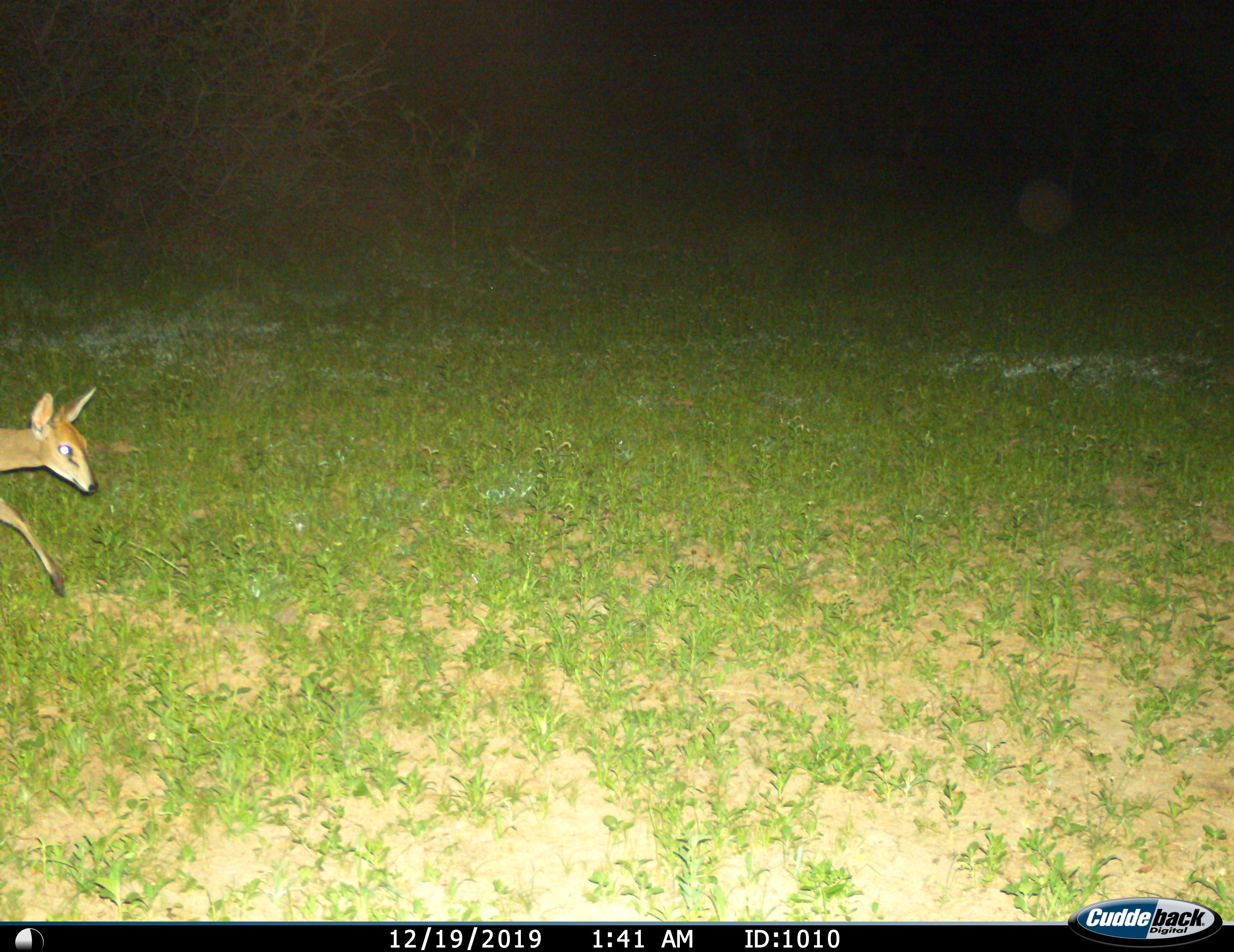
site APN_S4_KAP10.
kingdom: Animalia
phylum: Chordata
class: Mammalia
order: Artiodactyla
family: Bovidae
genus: Madoqua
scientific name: Madoqua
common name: dik-dik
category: dikdik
Dikdik (dik-dik) (Madoqua), count 1. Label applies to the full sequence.